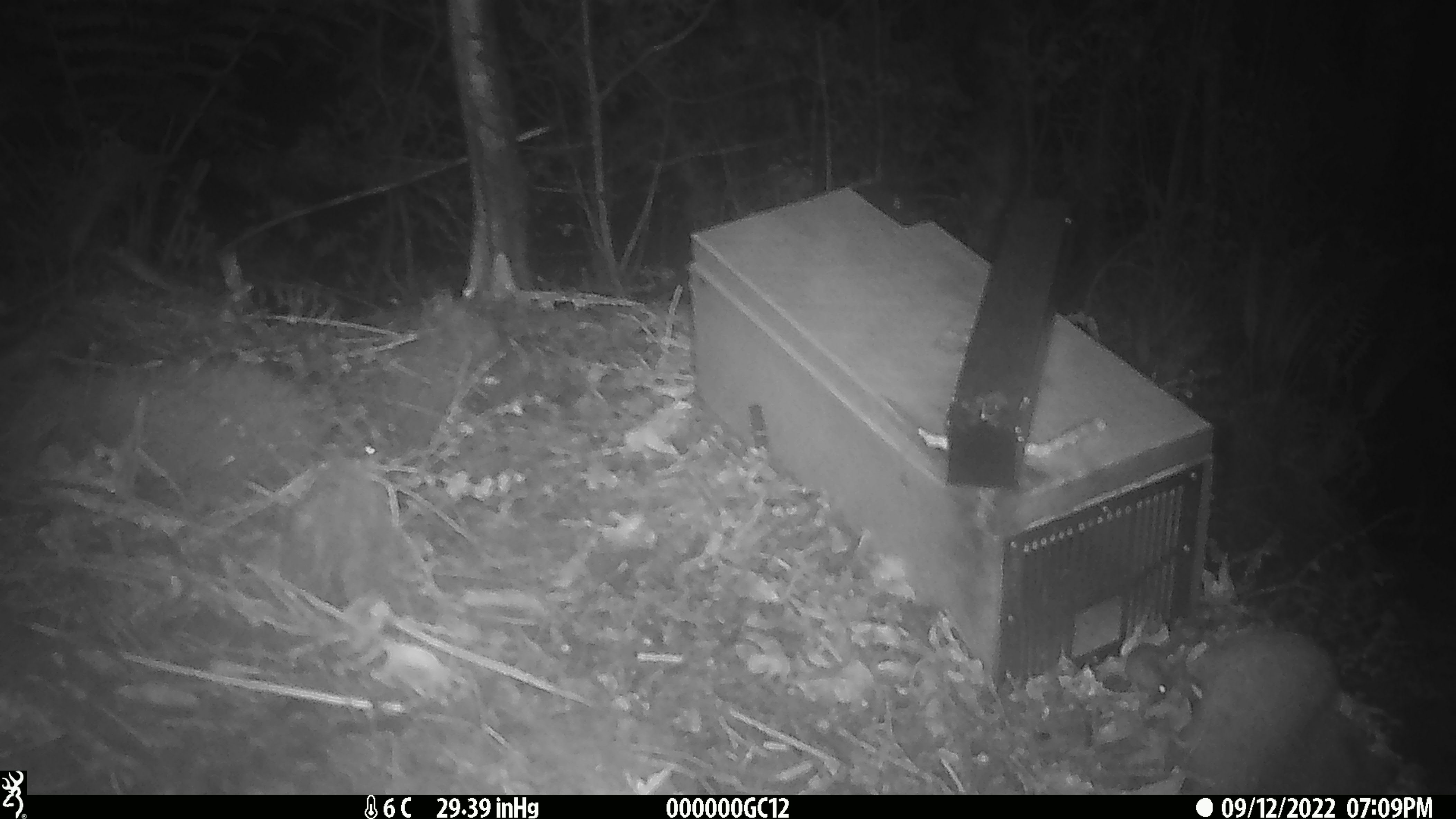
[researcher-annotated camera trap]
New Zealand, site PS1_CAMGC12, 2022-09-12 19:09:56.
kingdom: Animalia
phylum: Chordata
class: Mammalia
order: Rodentia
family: Muridae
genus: Mus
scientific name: Mus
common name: mouse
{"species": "mouse (Mus)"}